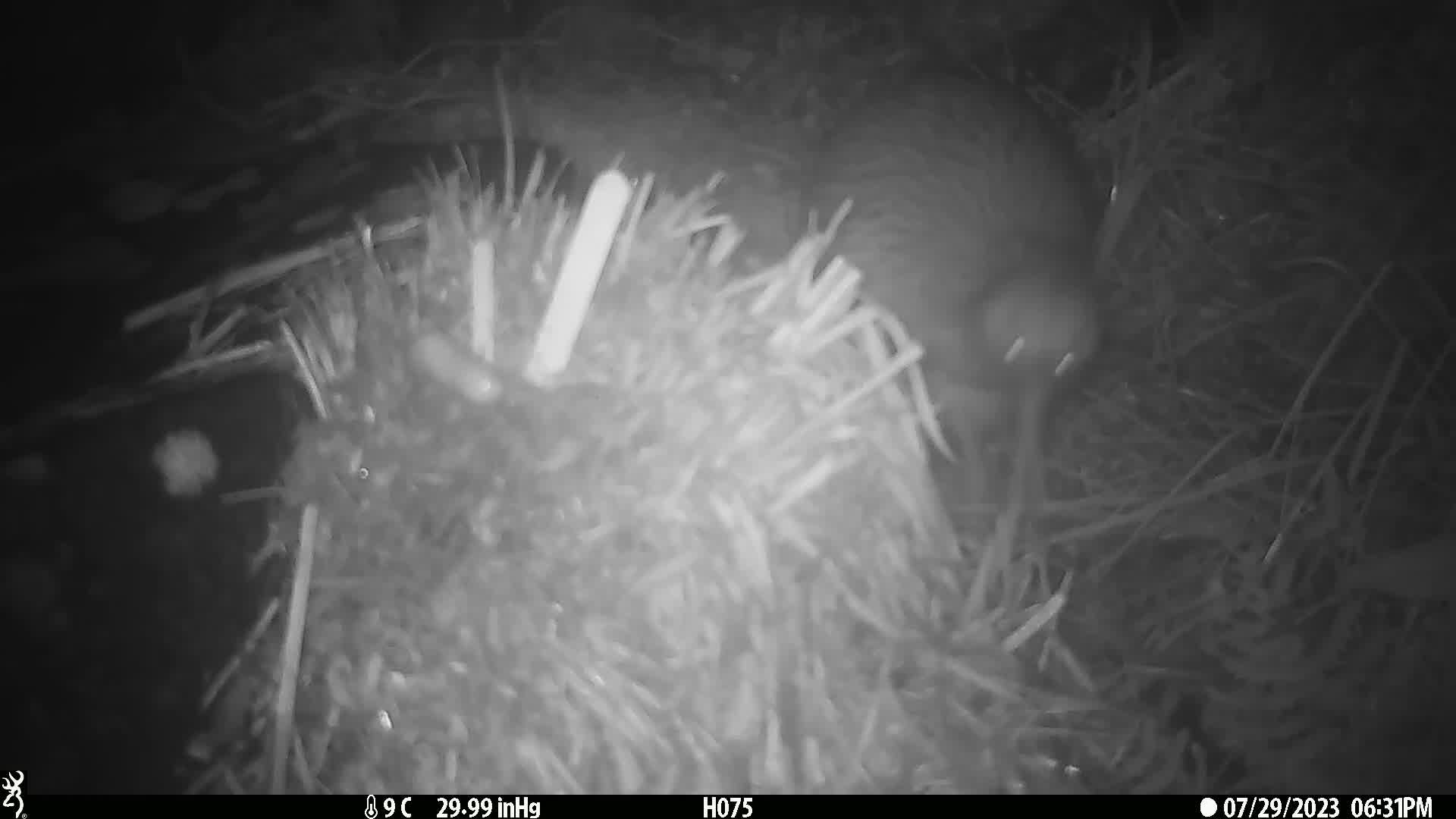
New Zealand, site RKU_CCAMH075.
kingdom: Animalia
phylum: Chordata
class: Aves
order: Apterygiformes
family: Apterygidae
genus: Apteryx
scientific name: Apteryx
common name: kiwi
Kiwi (Apteryx).